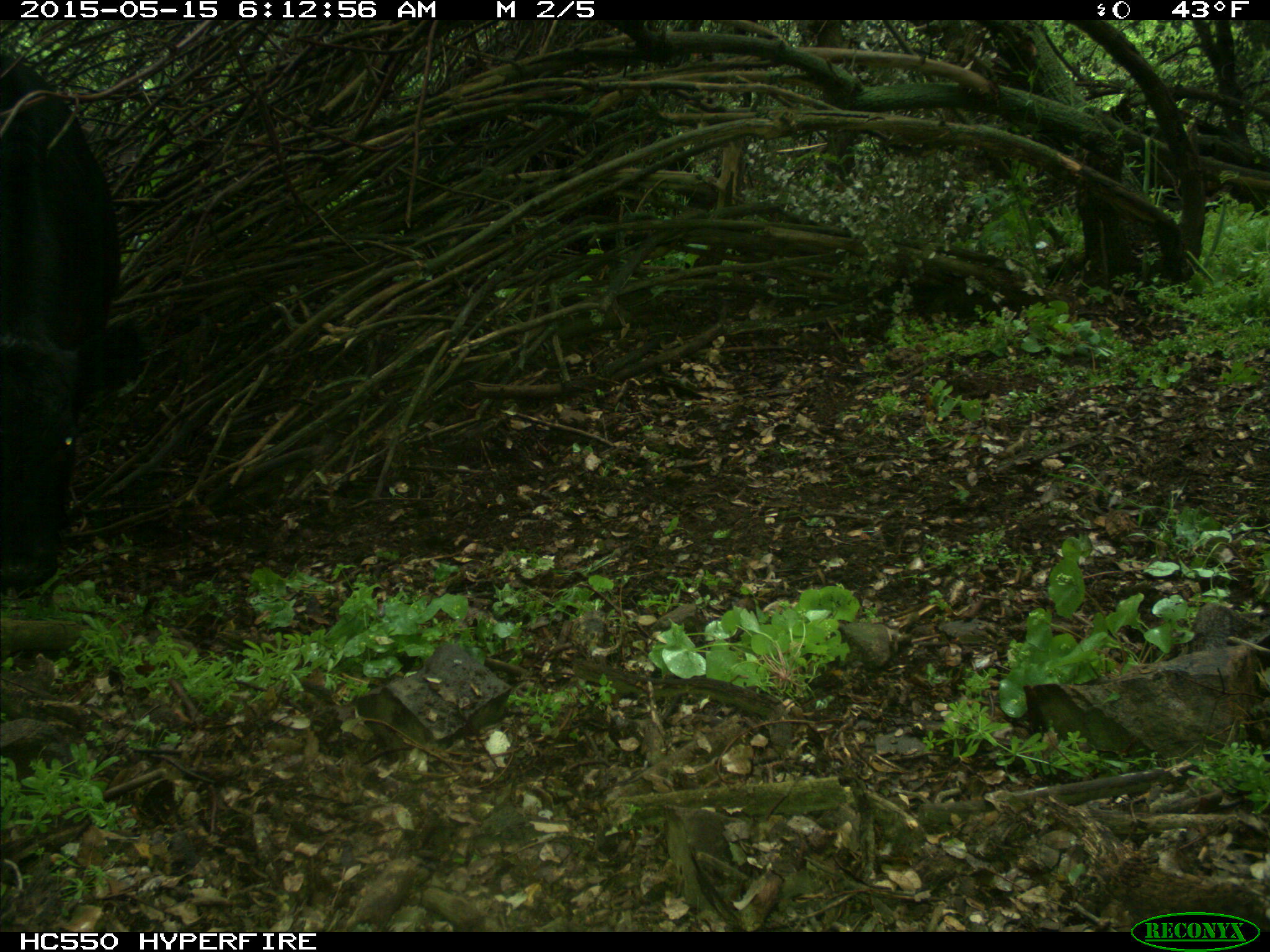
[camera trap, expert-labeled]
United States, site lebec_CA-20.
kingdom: Animalia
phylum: Chordata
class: Mammalia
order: Artiodactyla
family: Bovidae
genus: Bos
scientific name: Bos taurus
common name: domestic cow